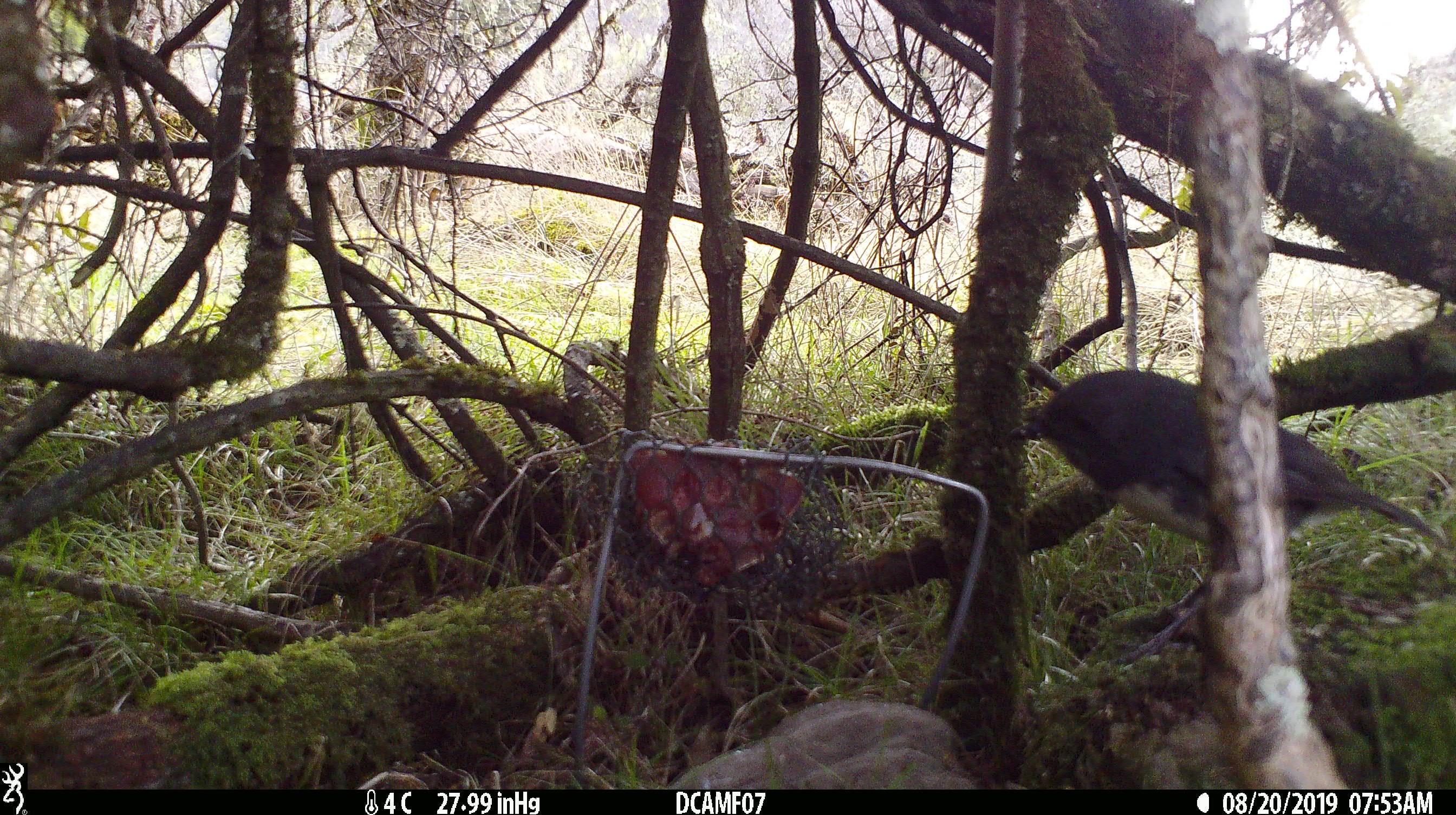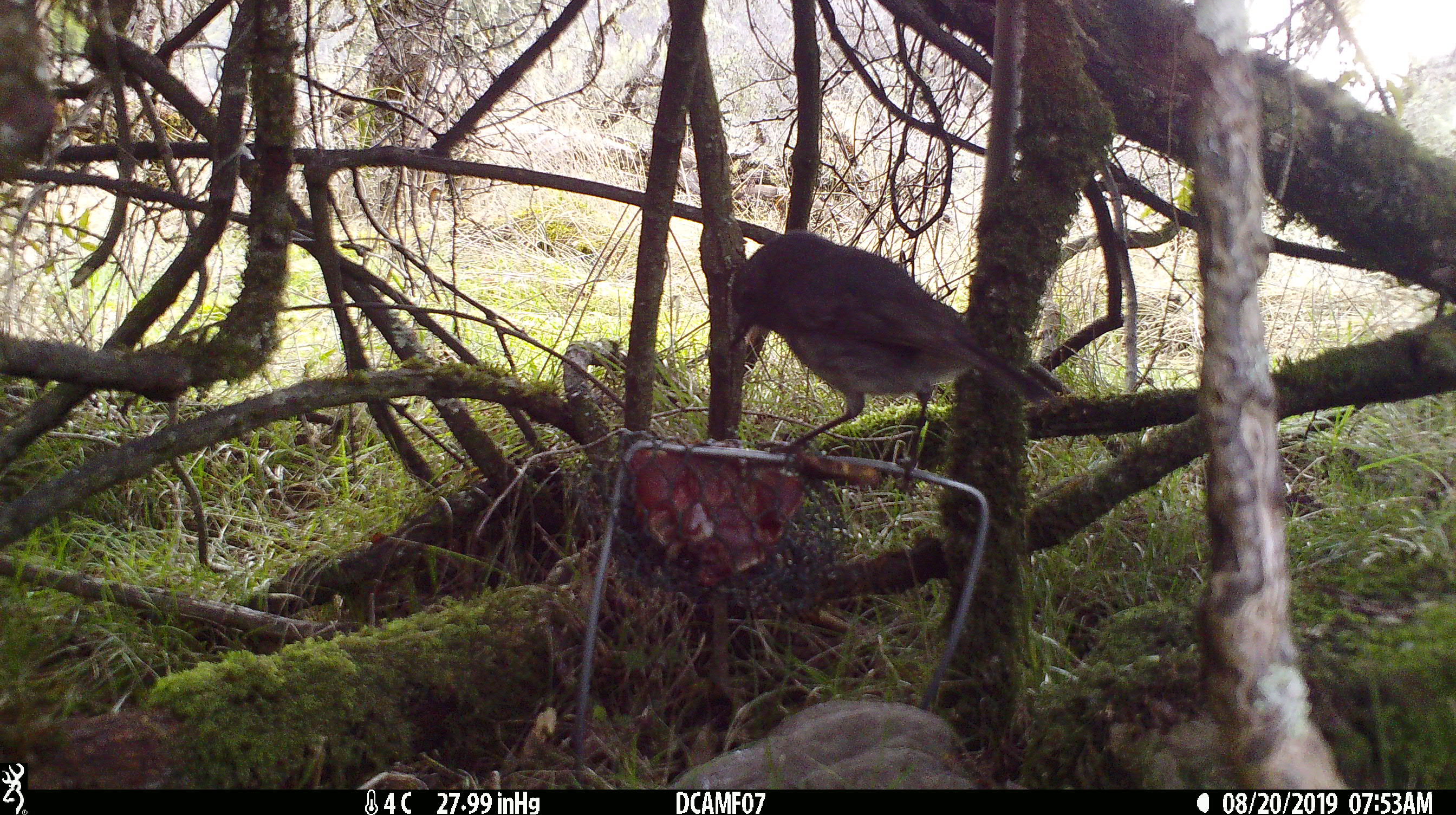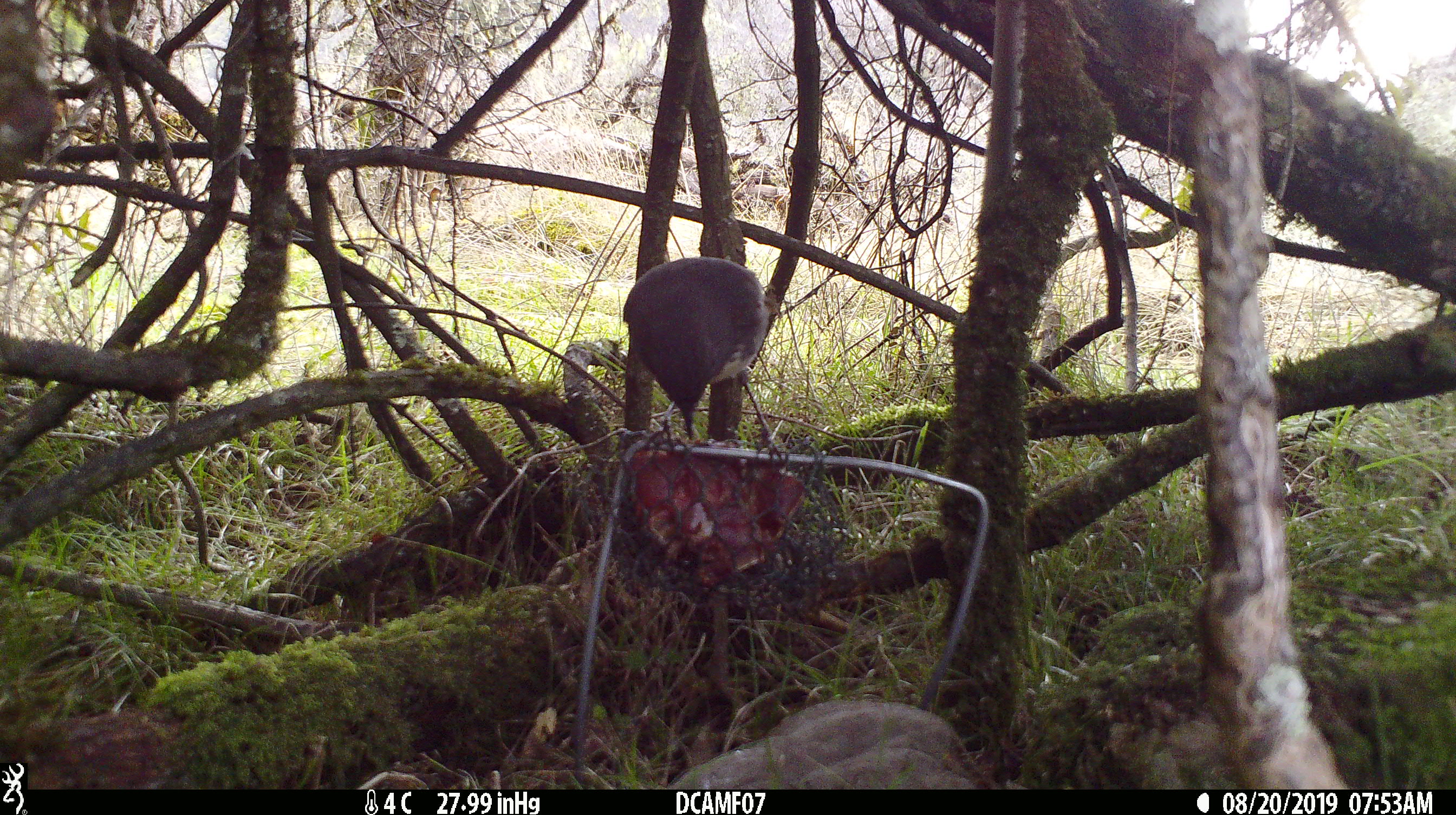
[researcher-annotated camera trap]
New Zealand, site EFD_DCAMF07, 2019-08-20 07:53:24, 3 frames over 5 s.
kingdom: Animalia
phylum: Chordata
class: Aves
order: Passeriformes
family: Petroicidae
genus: Petroica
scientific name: Petroica australis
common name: new zealand robin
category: robin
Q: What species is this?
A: Robin (new zealand robin) (Petroica australis).